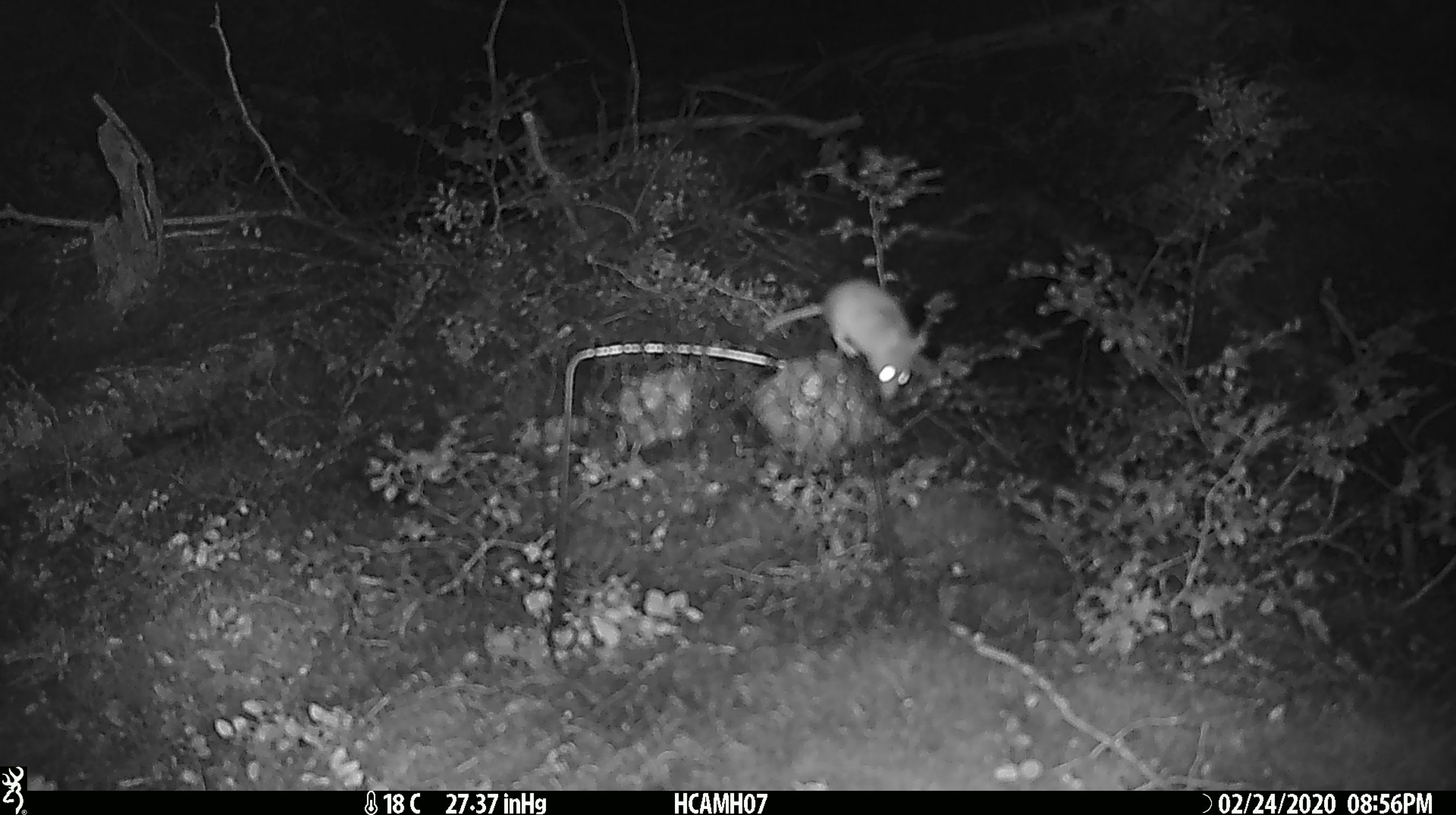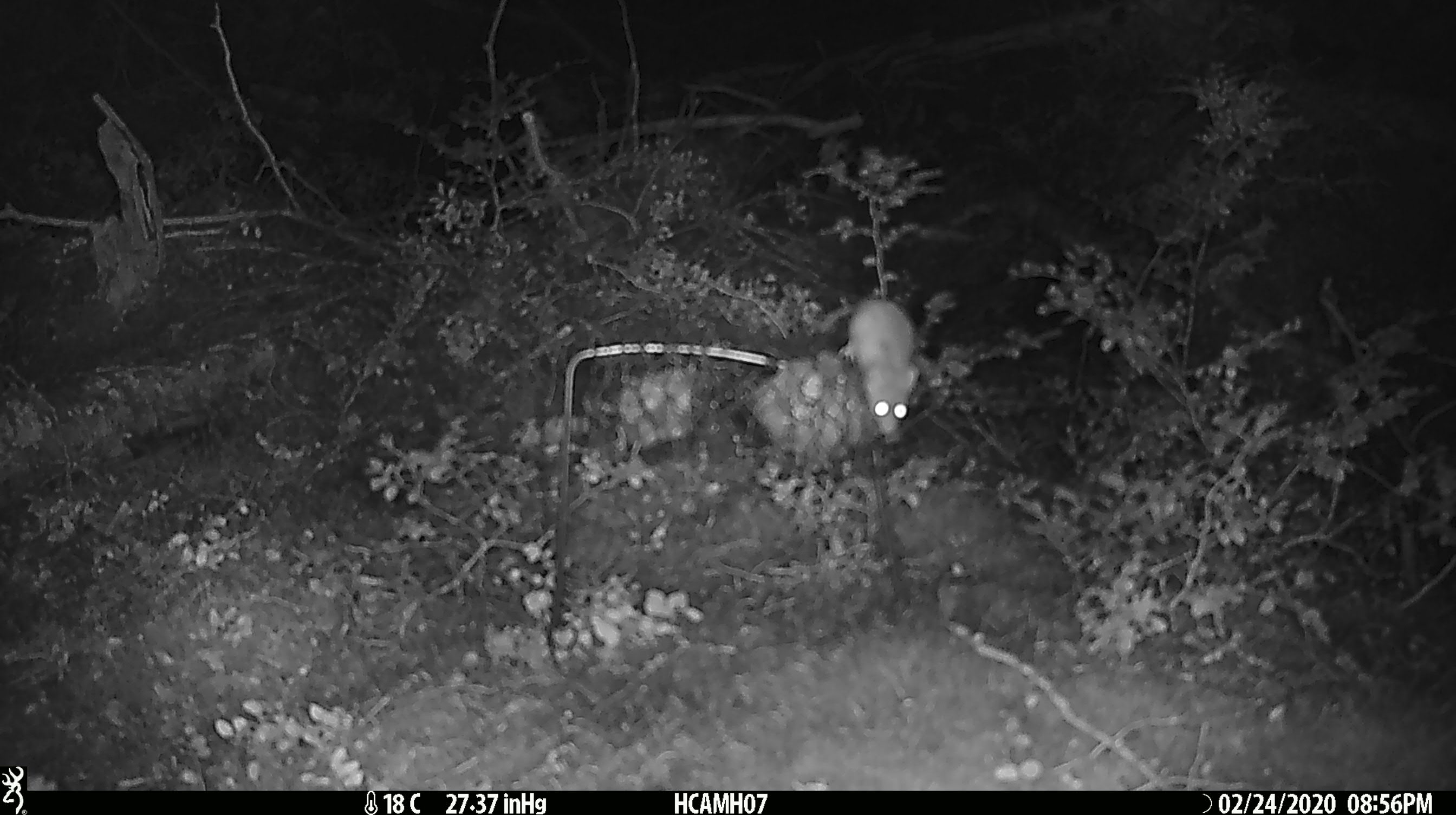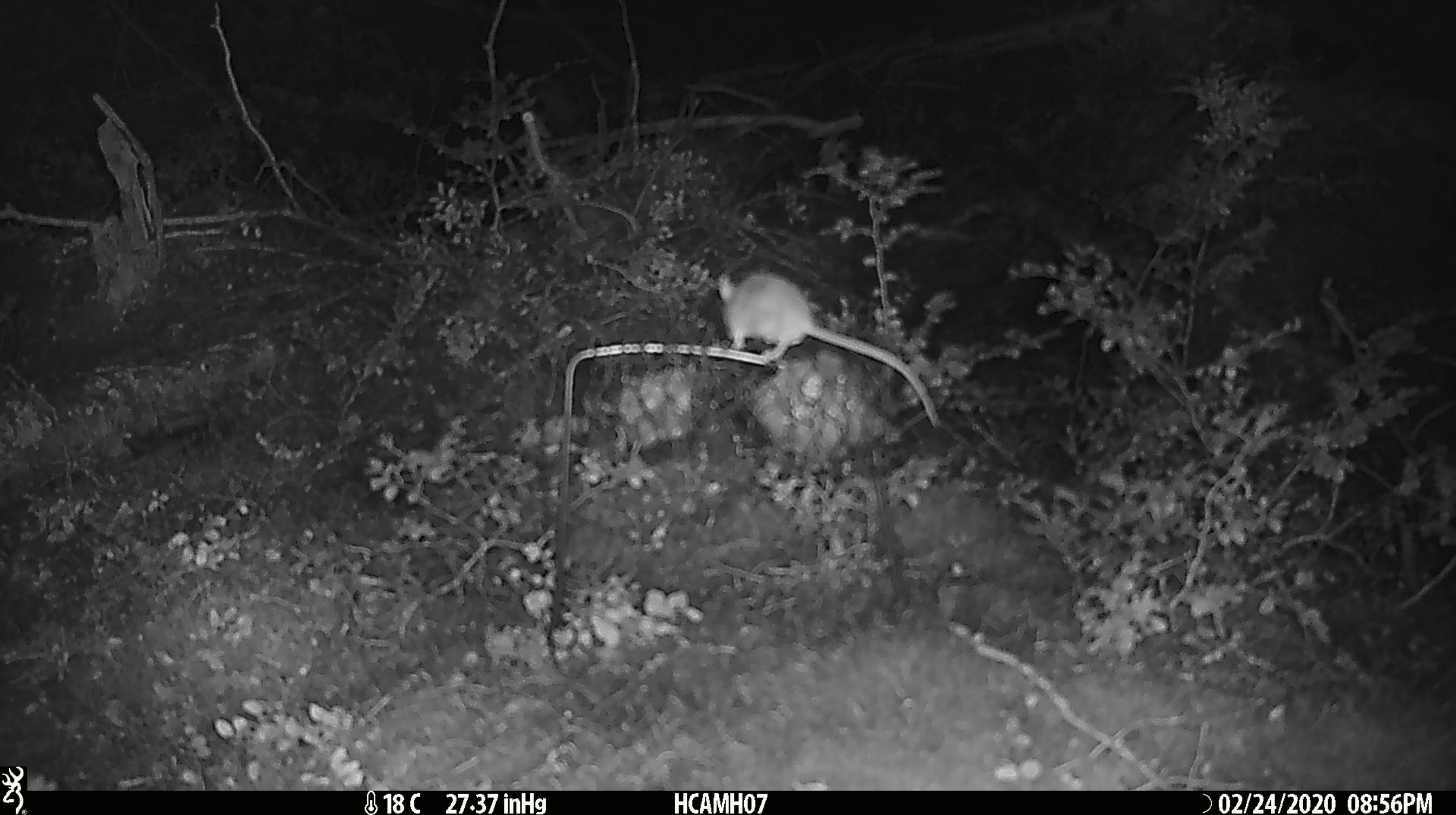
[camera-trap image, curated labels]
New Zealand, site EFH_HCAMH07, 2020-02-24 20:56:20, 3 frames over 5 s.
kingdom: Animalia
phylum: Chordata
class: Mammalia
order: Rodentia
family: Muridae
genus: Mus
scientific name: Mus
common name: mouse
Mouse (Mus).